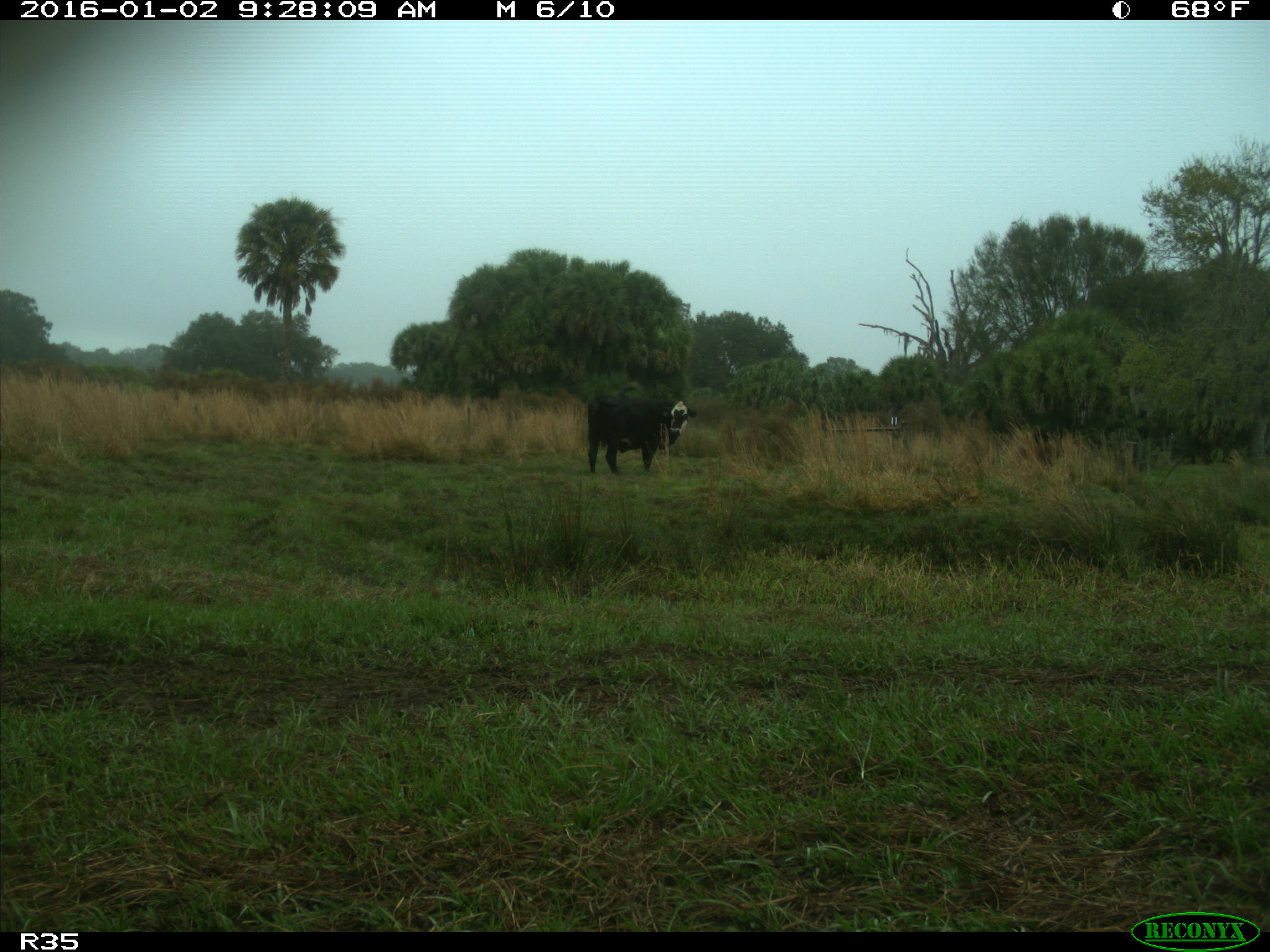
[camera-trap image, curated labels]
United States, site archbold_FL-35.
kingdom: Animalia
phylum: Chordata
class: Mammalia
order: Artiodactyla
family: Bovidae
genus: Bos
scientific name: Bos taurus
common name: domestic cow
Bos taurus (domestic cow).